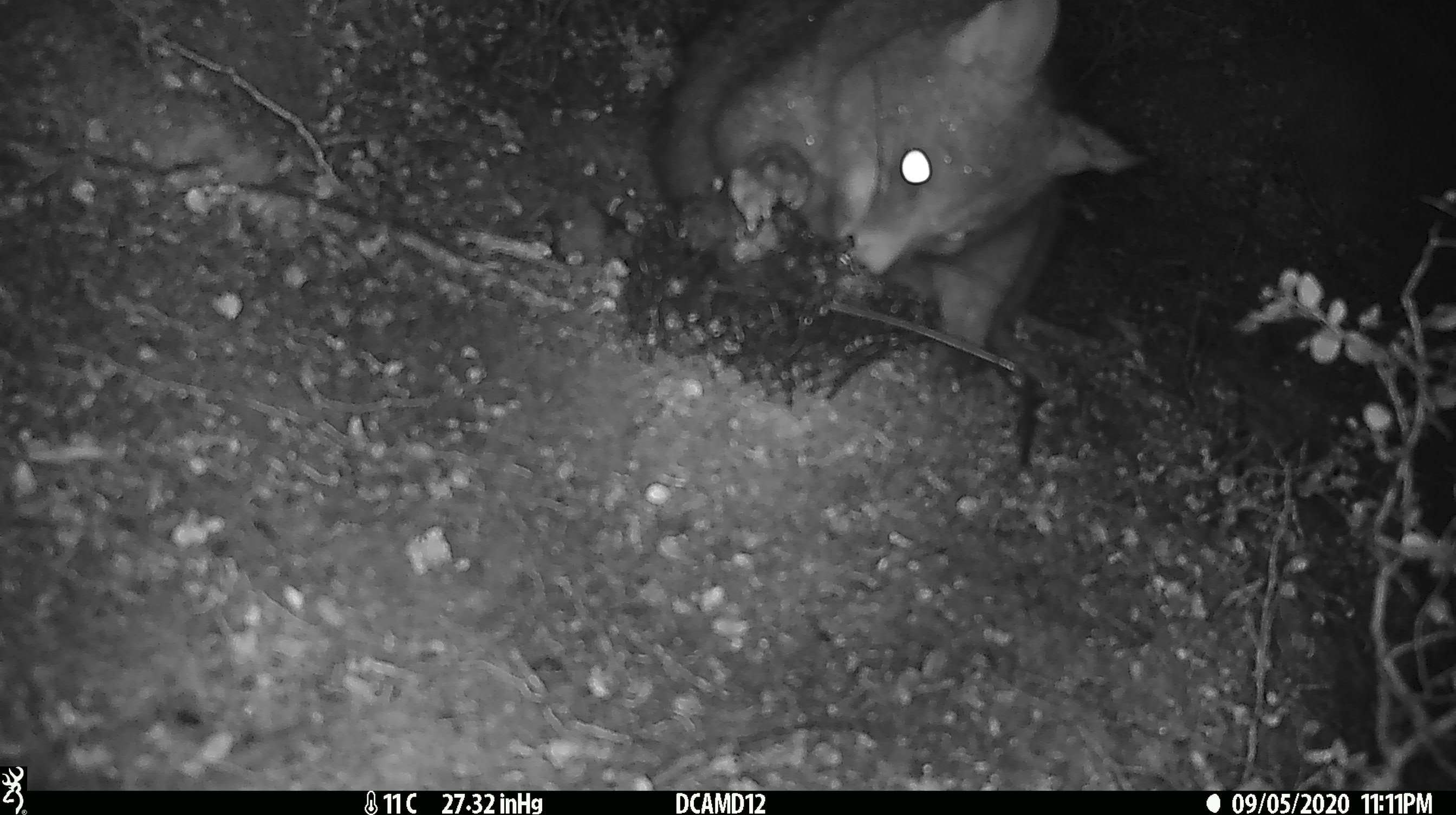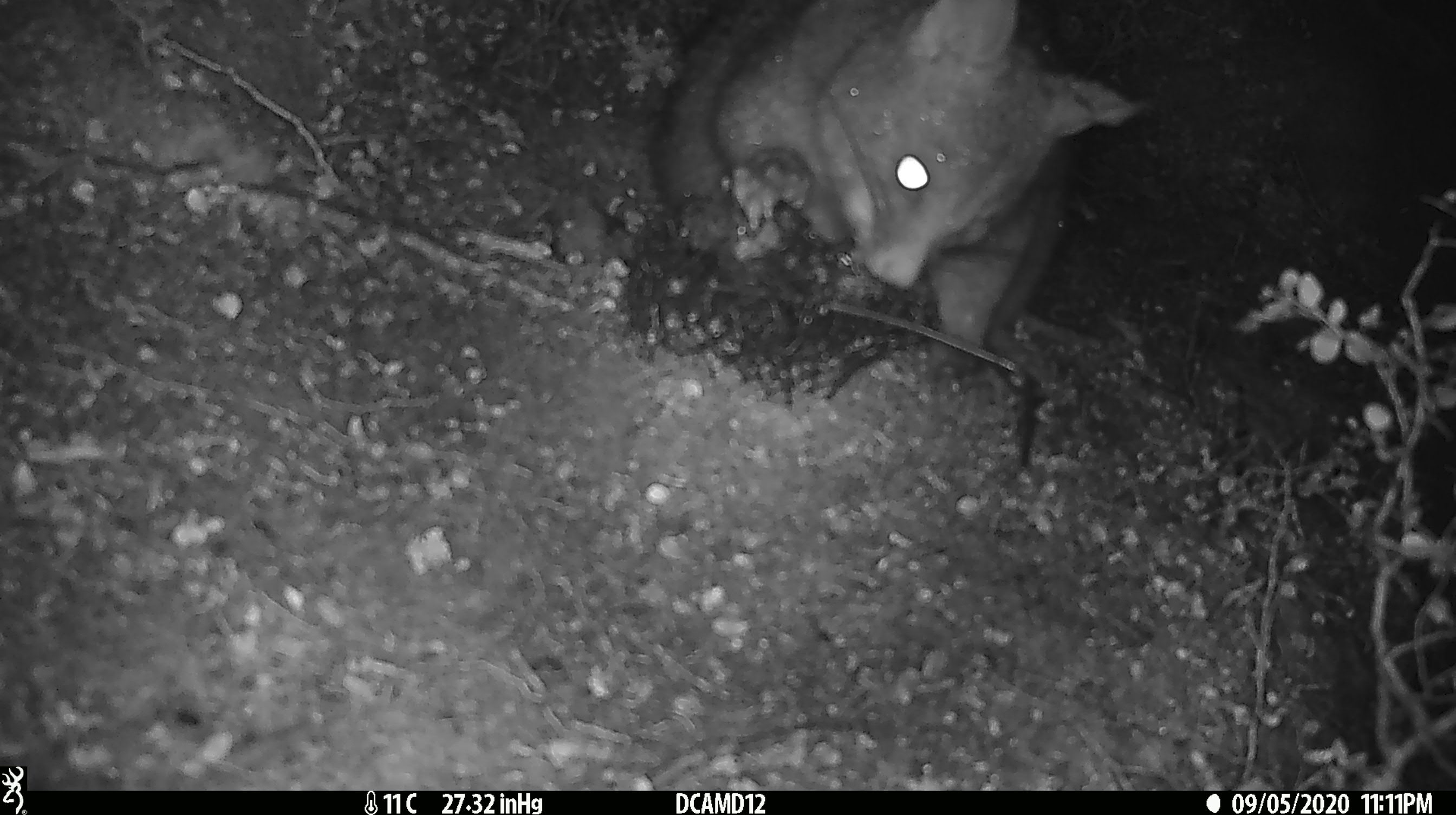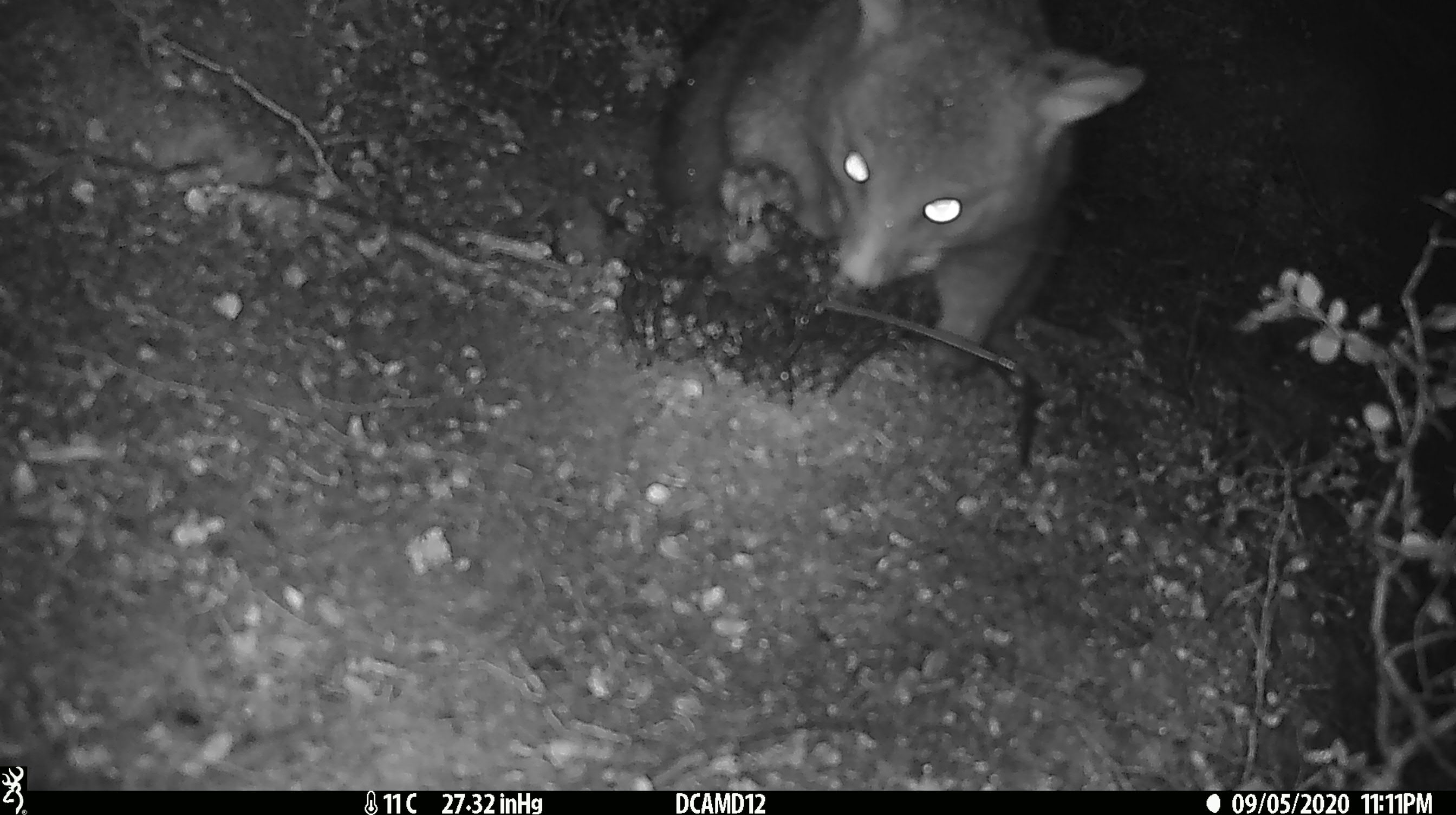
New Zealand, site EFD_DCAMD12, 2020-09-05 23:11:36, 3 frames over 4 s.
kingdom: Animalia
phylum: Chordata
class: Mammalia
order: Diprotodontia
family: Phalangeridae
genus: Trichosurus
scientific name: Trichosurus vulpecula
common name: common brushtail possum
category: possum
Possum (common brushtail possum) (Trichosurus vulpecula).